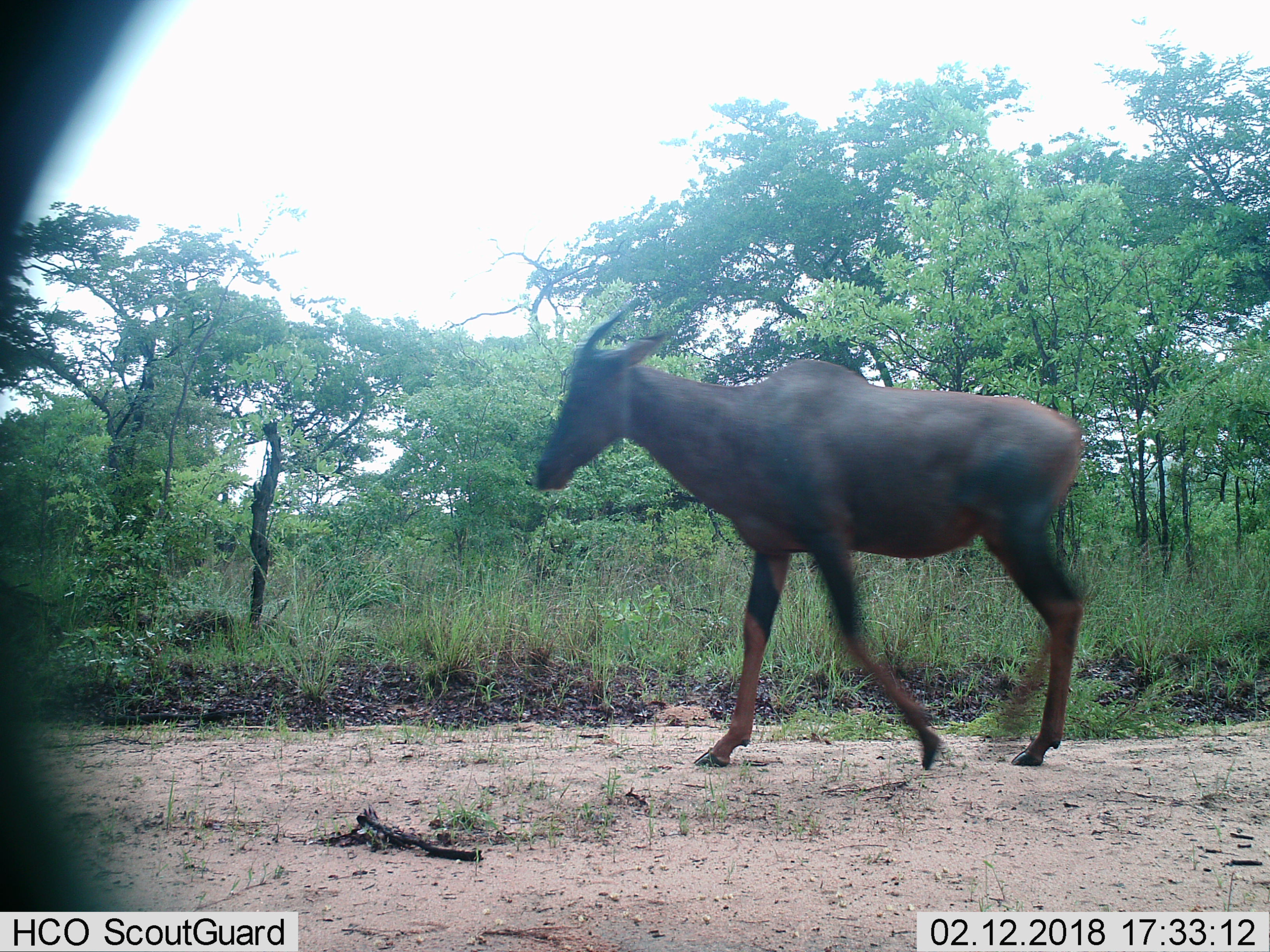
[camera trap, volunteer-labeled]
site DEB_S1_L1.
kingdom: Animalia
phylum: Chordata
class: Mammalia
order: Artiodactyla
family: Bovidae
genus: Damaliscus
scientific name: Damaliscus lunatus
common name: tsessebe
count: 1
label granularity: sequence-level